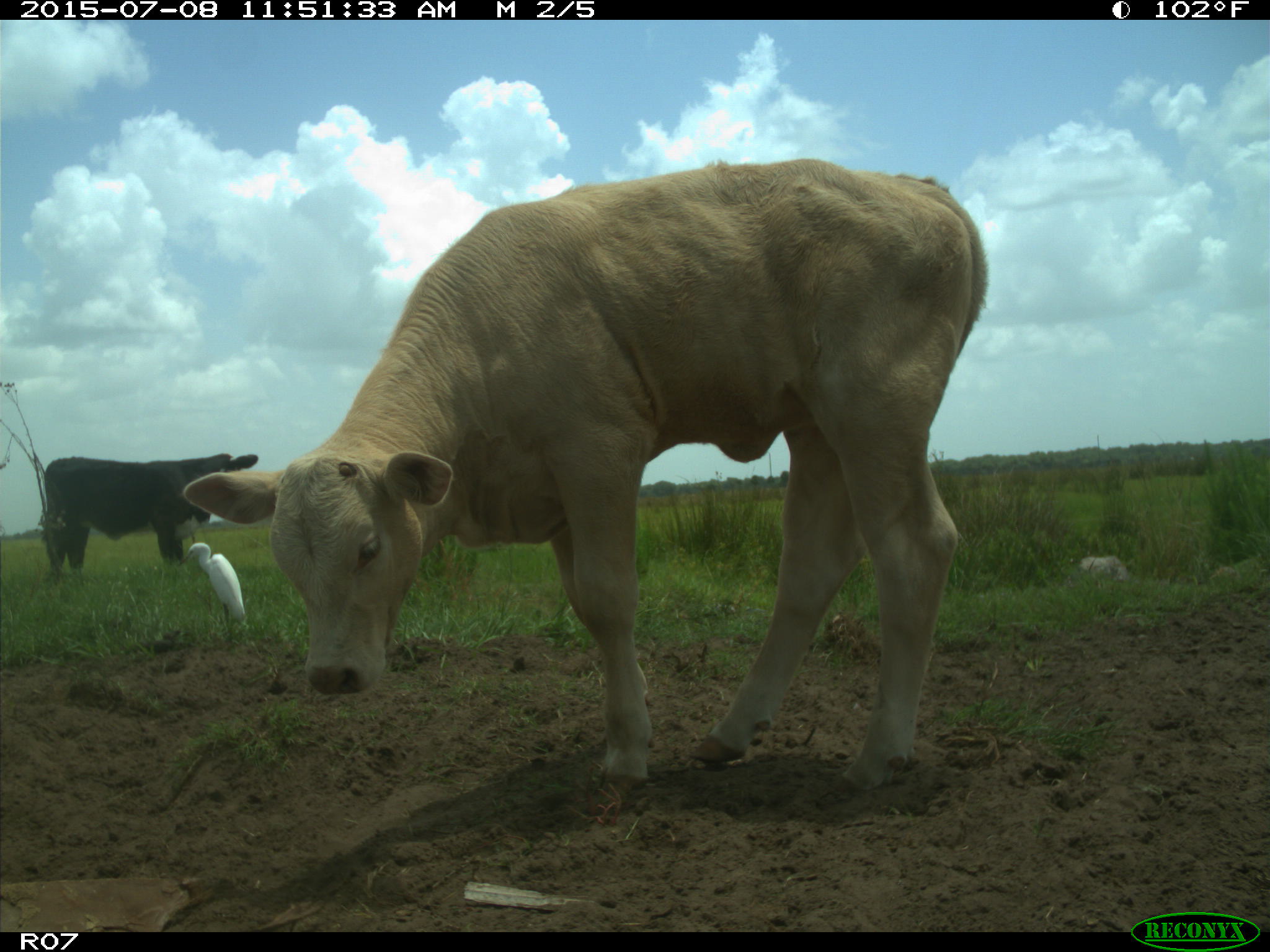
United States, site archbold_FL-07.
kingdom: Animalia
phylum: Chordata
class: Mammalia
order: Artiodactyla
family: Bovidae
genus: Bos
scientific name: Bos taurus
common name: domestic cow